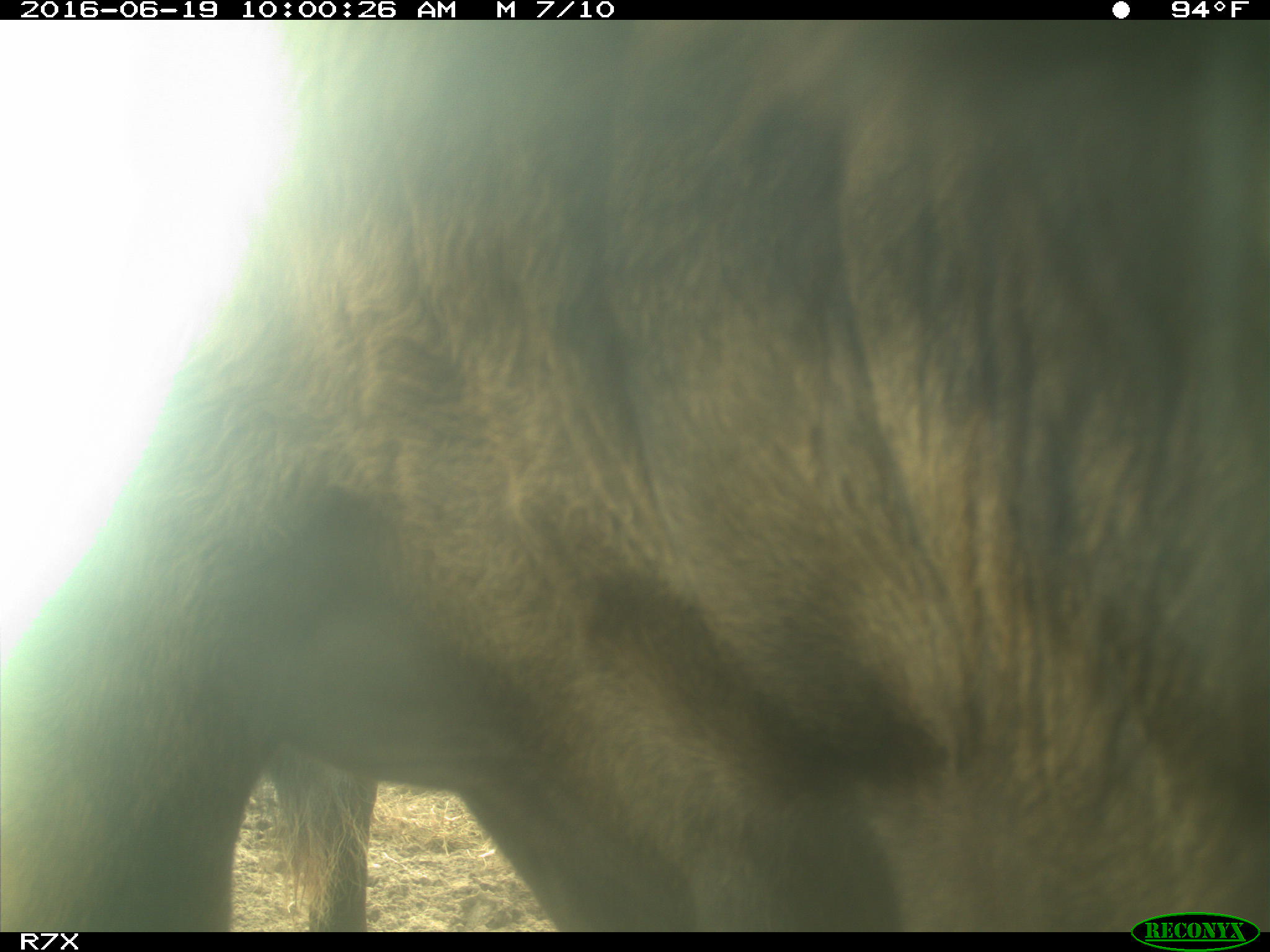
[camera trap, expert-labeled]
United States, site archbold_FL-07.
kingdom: Animalia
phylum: Chordata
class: Mammalia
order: Artiodactyla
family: Bovidae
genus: Bos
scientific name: Bos taurus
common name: domestic cow